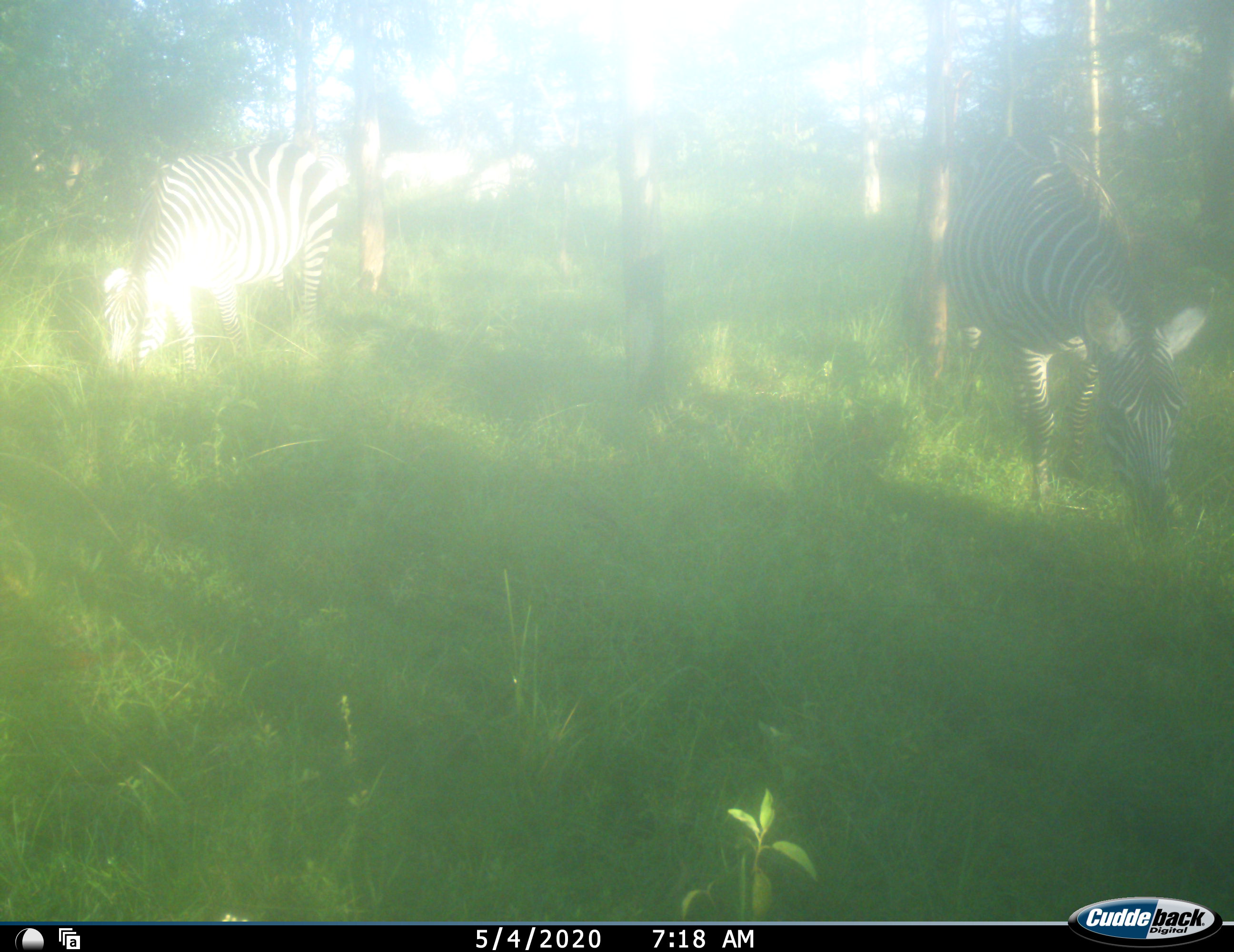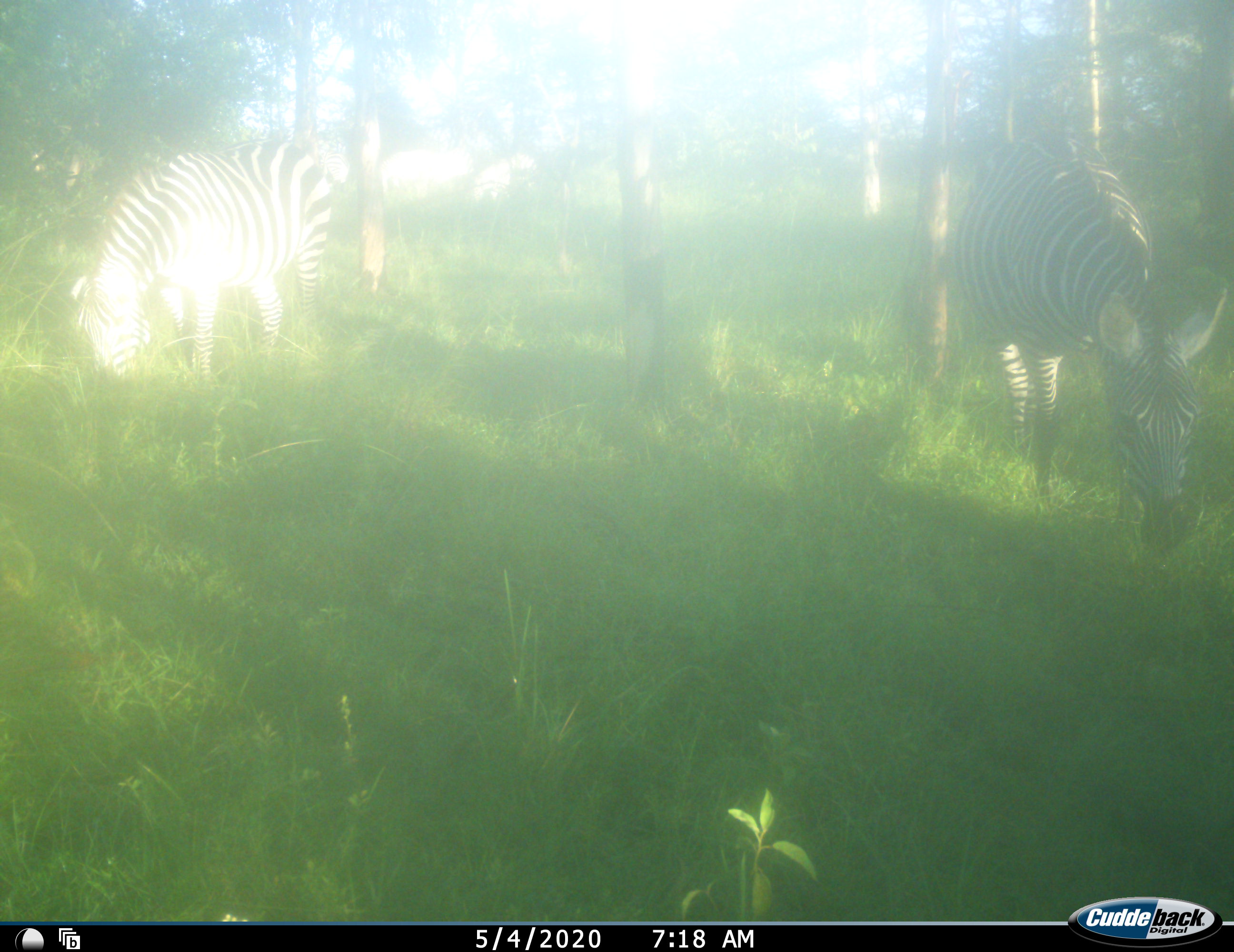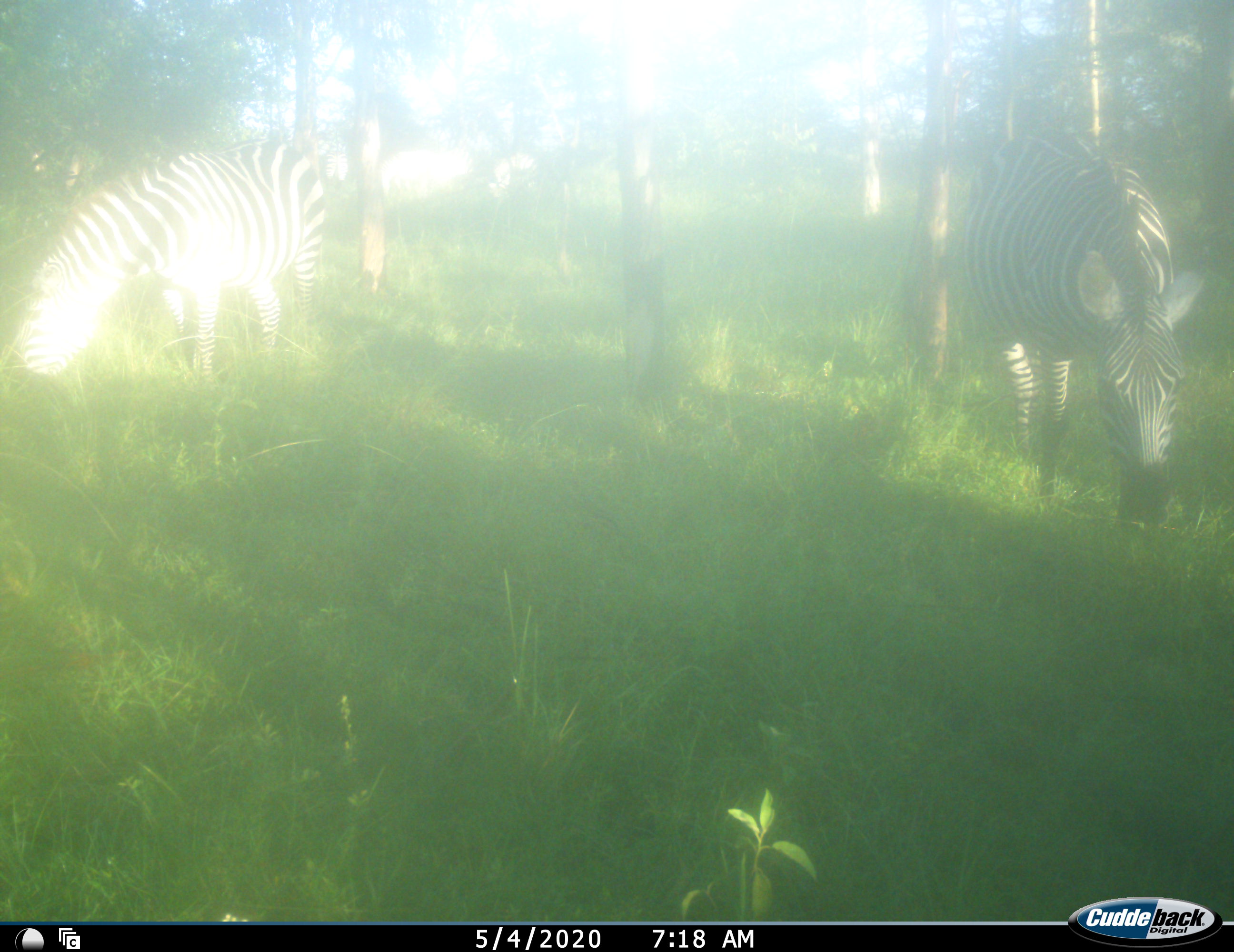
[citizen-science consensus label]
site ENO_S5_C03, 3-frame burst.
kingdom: Animalia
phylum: Chordata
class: Mammalia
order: Perissodactyla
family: Equidae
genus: Equus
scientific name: Equus quagga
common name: plains zebra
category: zebraplains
Zebraplains (plains zebra) (Equus quagga), count 3. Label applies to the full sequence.